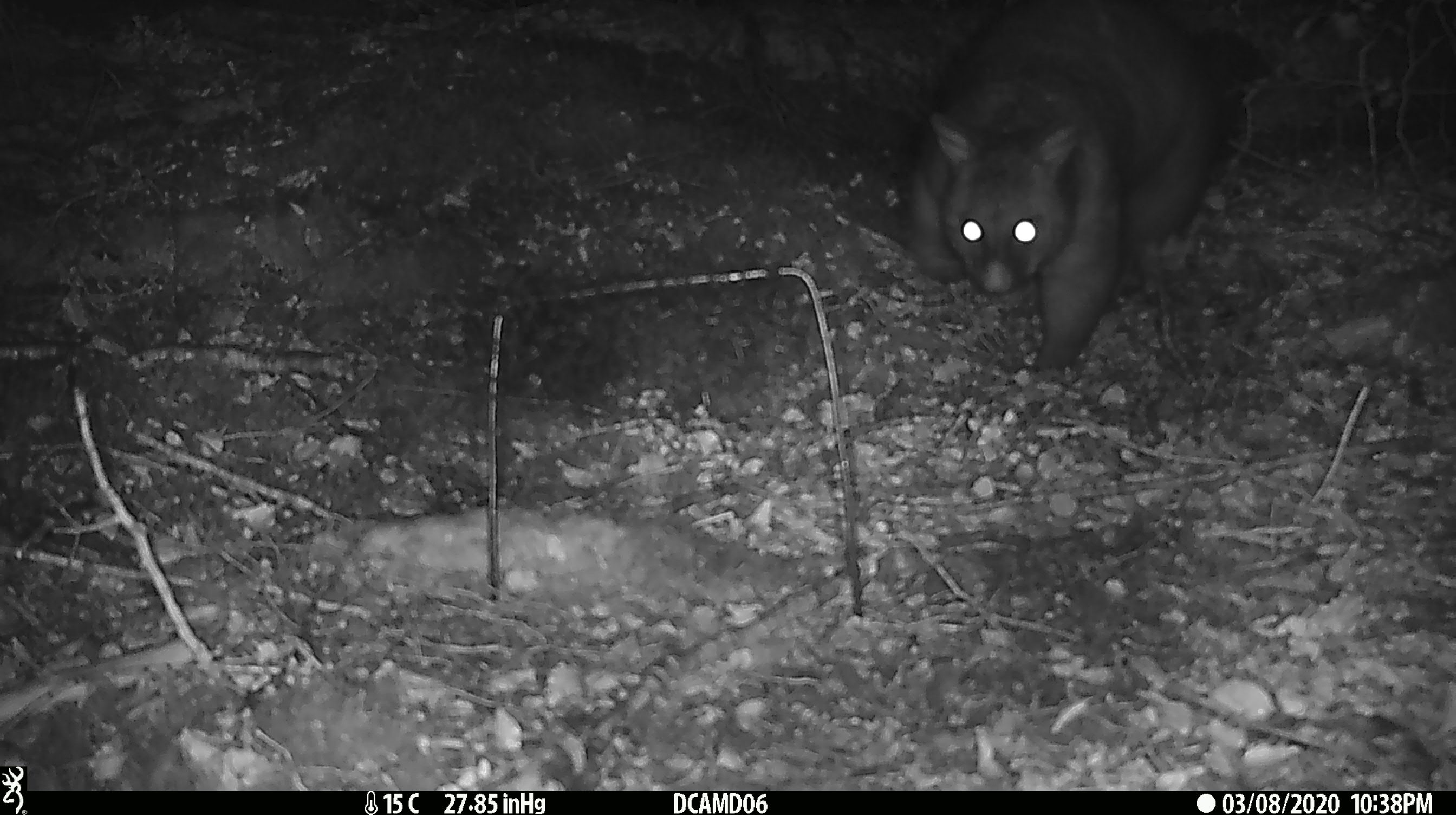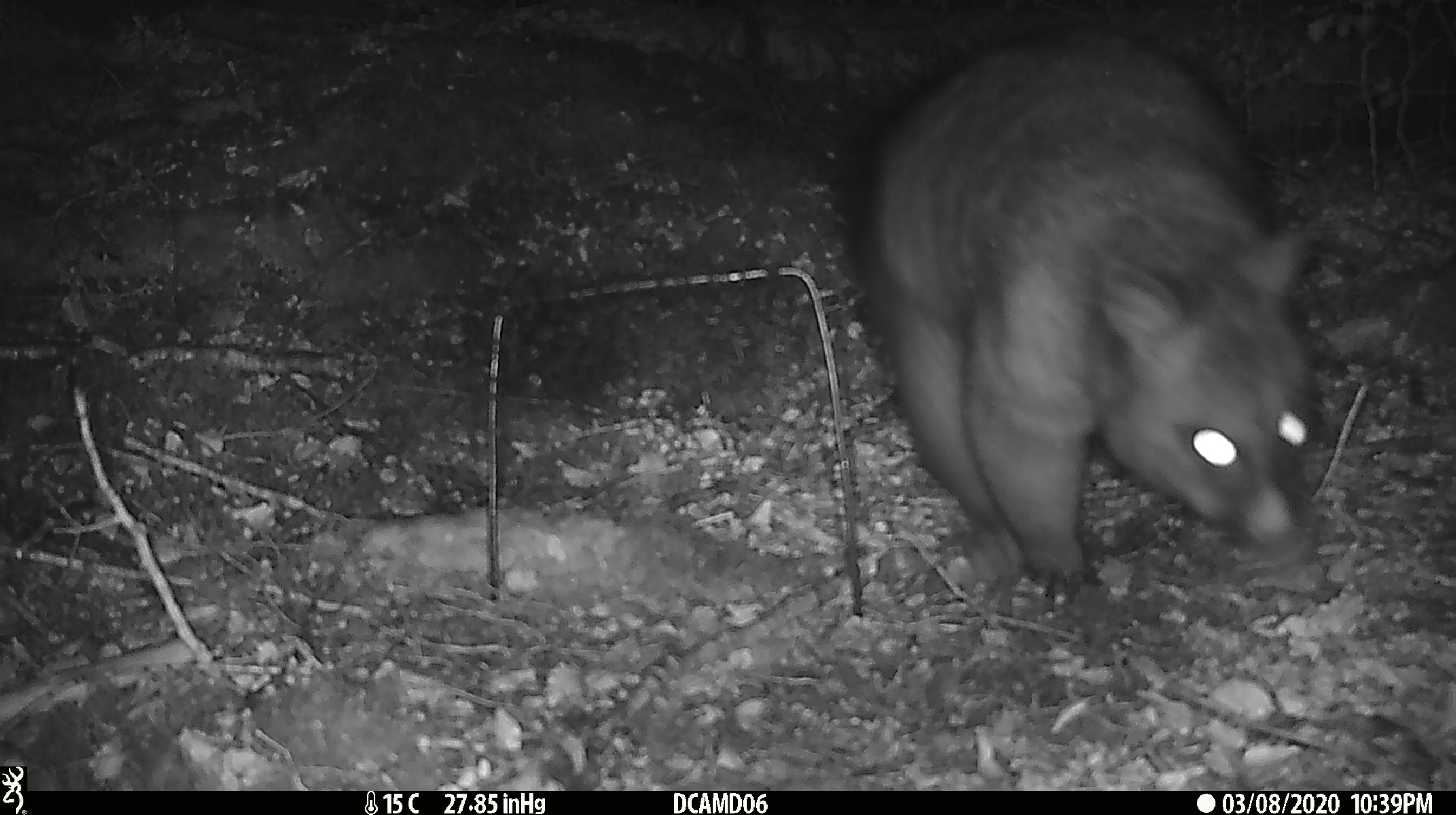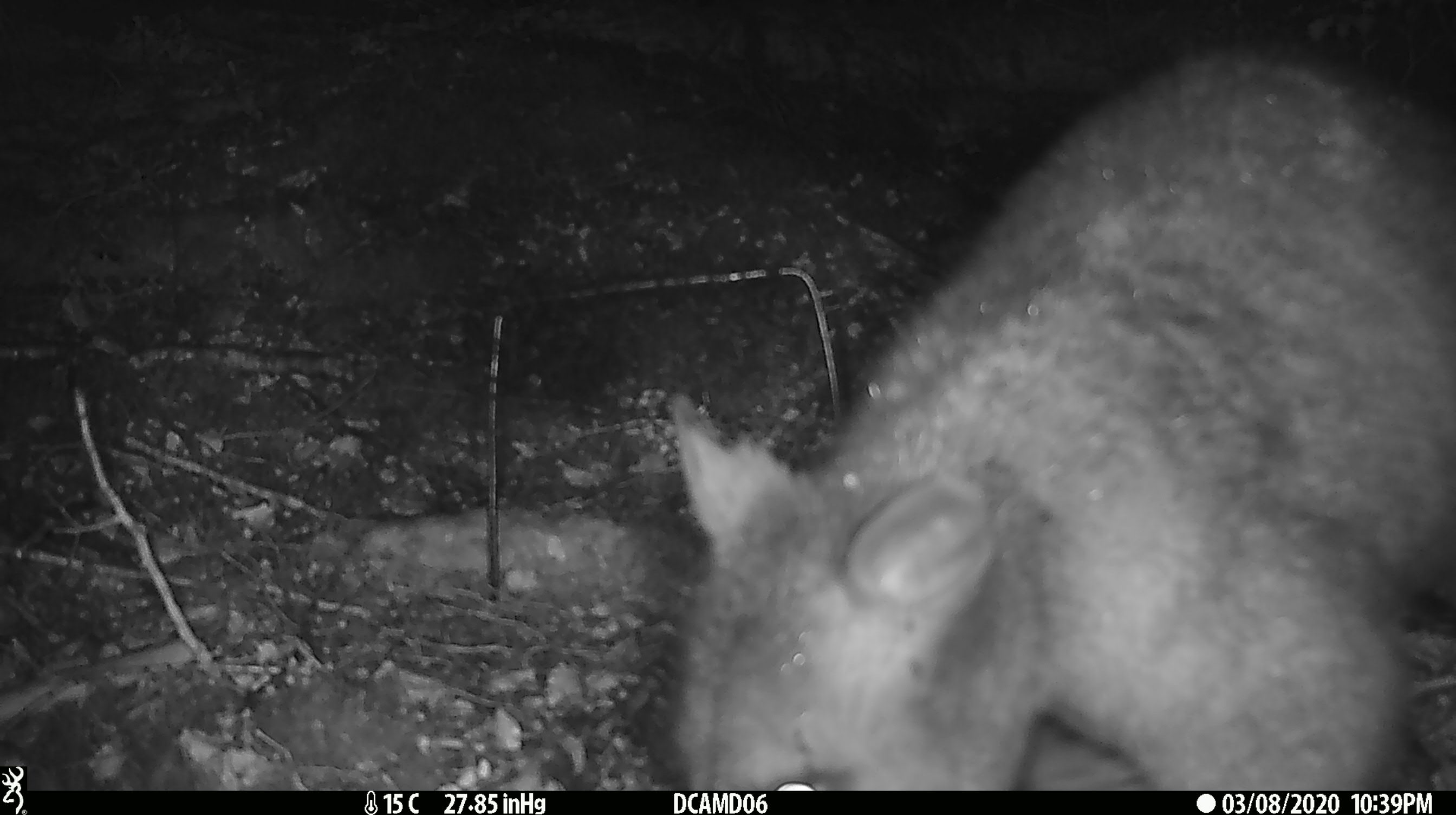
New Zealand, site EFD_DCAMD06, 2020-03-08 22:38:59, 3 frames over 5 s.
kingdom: Animalia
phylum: Chordata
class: Mammalia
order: Diprotodontia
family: Phalangeridae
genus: Trichosurus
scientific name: Trichosurus vulpecula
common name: common brushtail possum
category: possum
Possum (common brushtail possum) (Trichosurus vulpecula).